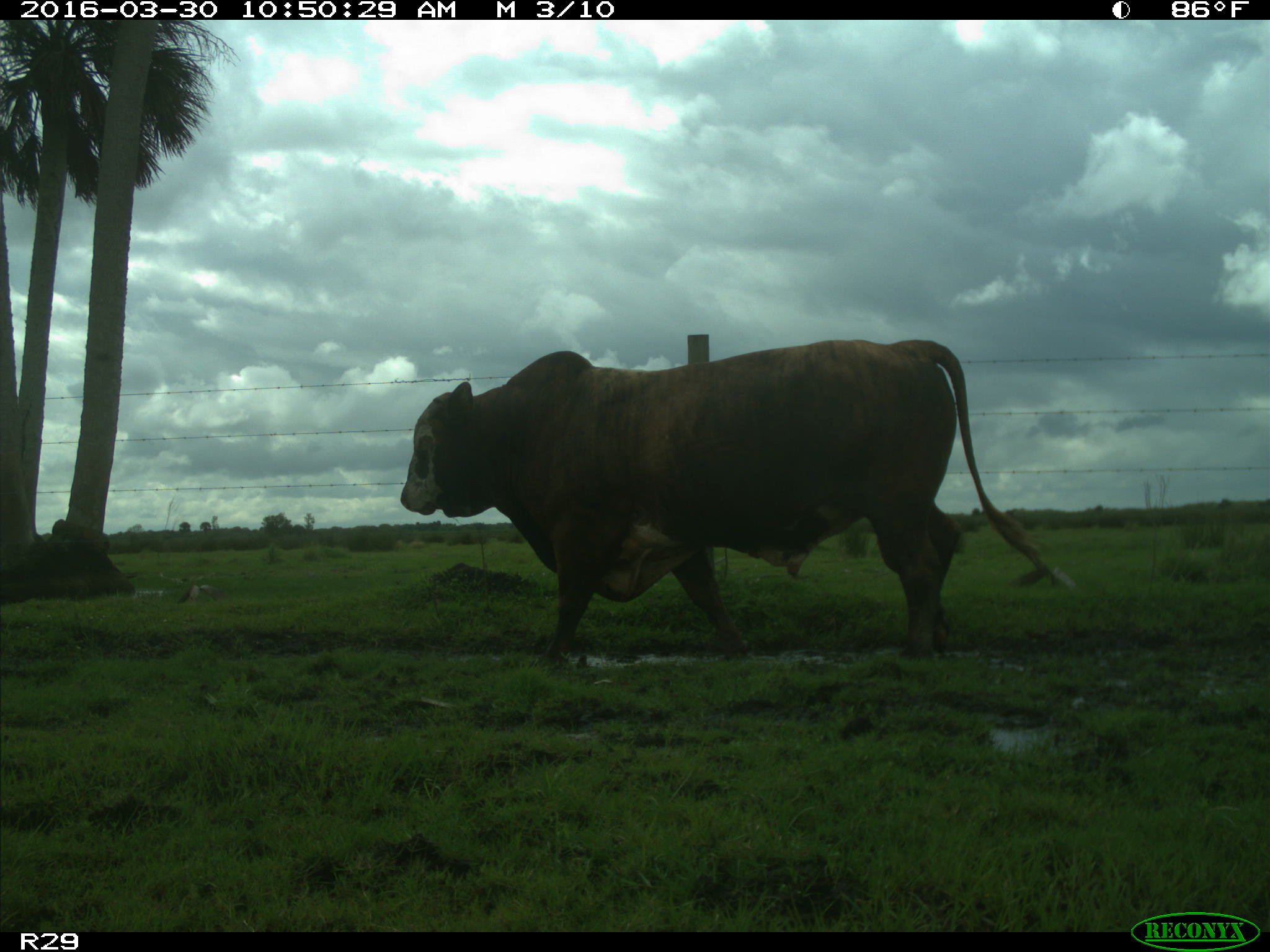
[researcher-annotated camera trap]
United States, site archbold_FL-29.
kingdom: Animalia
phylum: Chordata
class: Mammalia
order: Artiodactyla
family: Bovidae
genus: Bos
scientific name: Bos taurus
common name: domestic cow